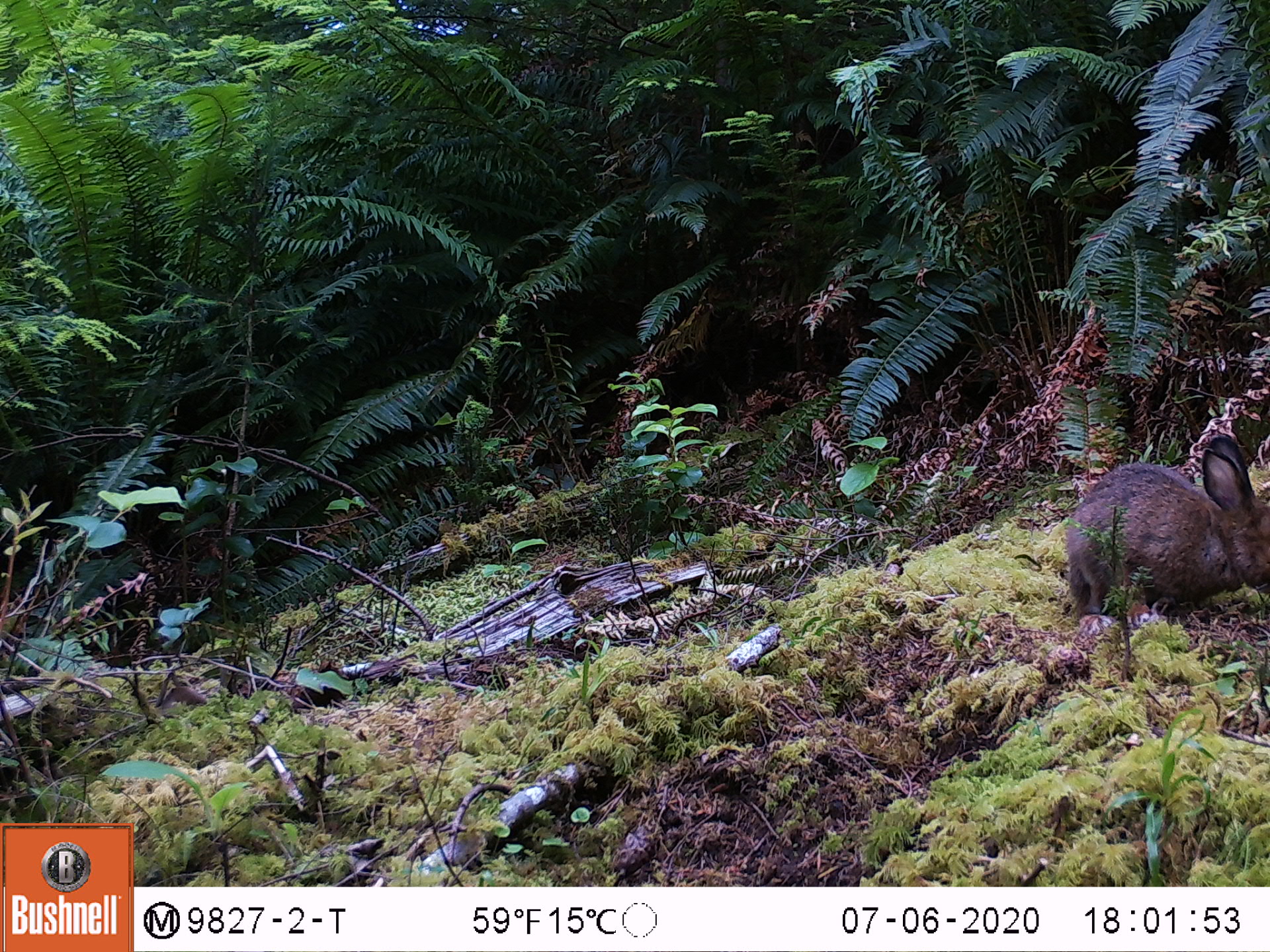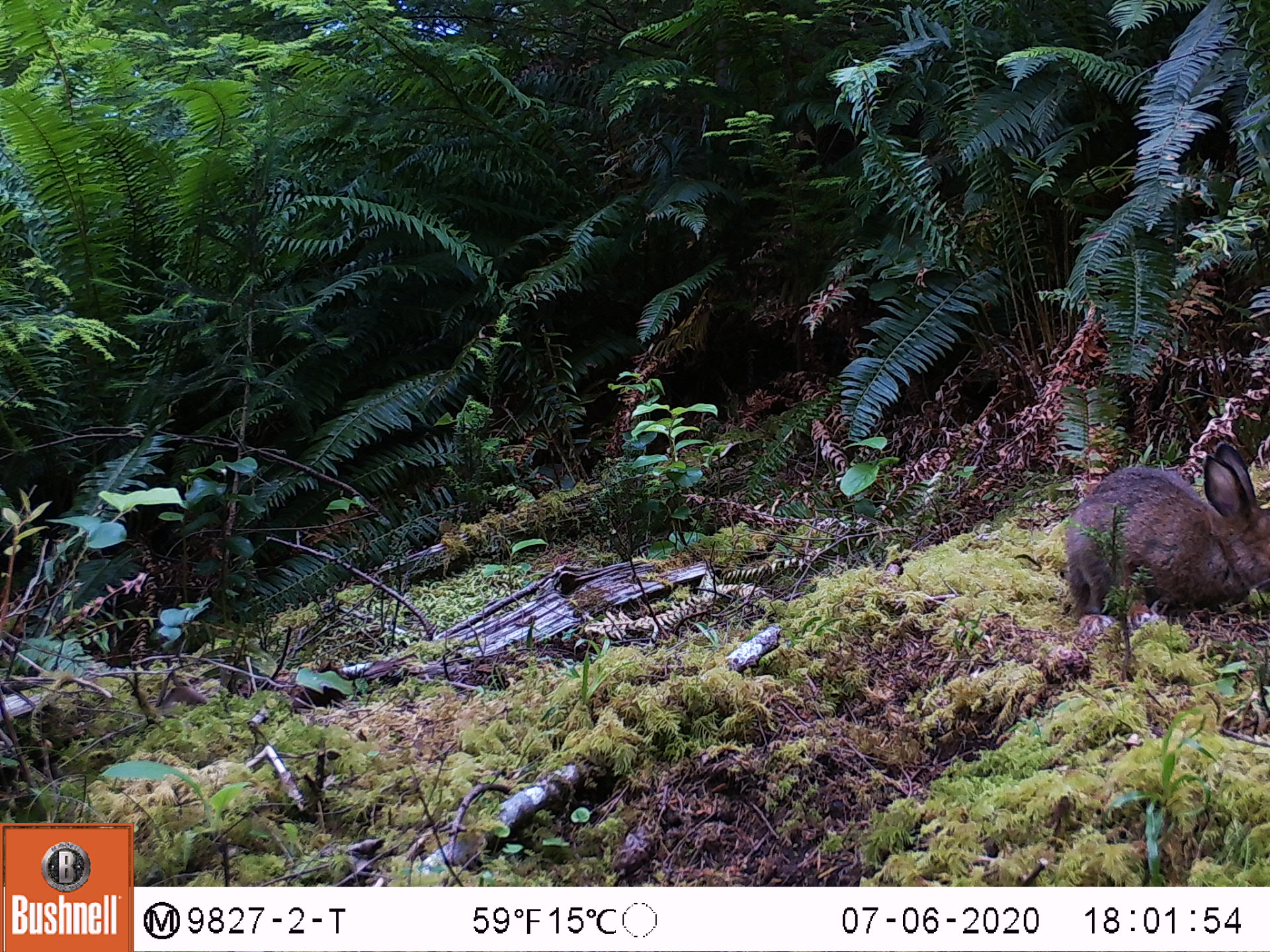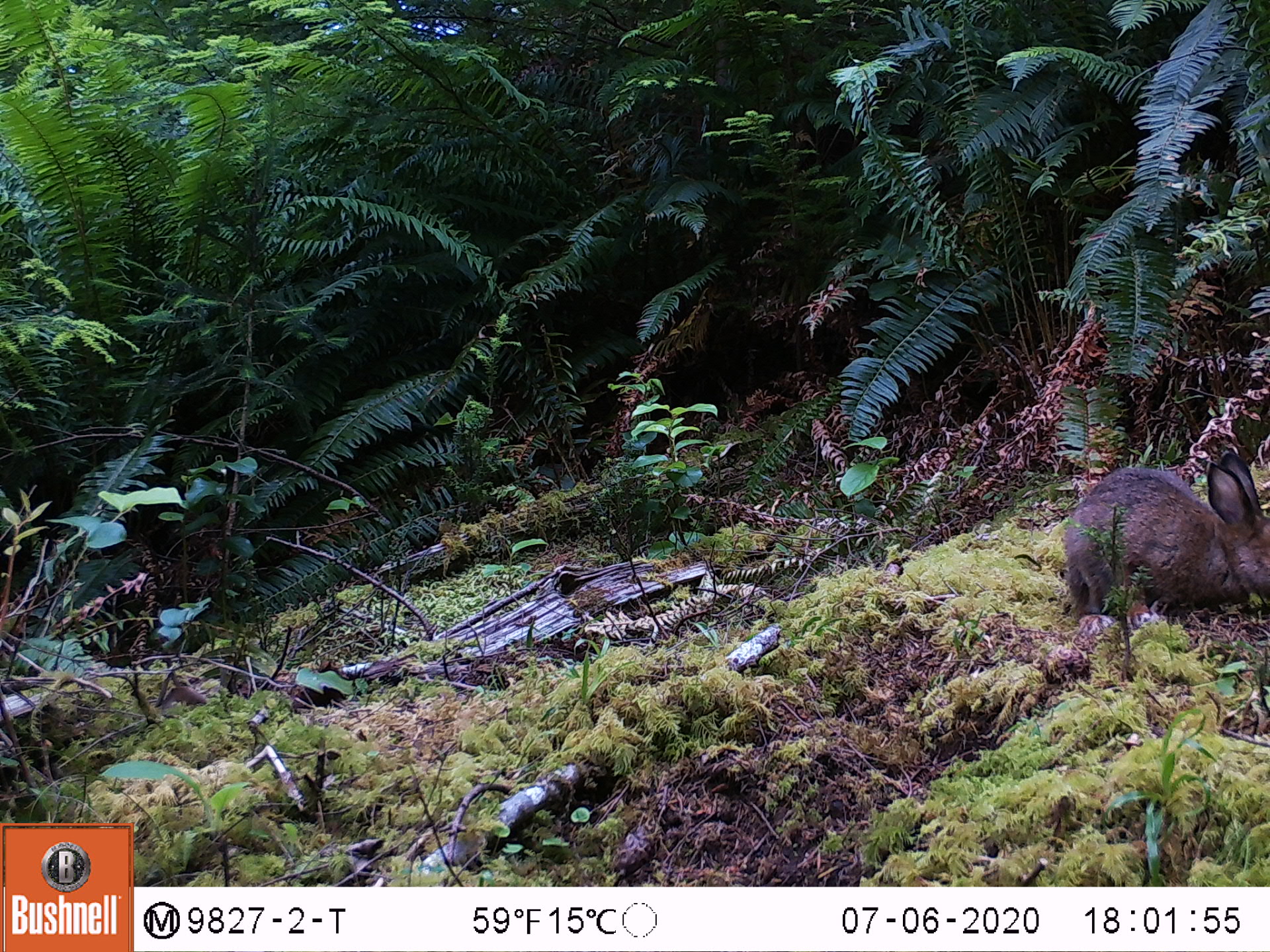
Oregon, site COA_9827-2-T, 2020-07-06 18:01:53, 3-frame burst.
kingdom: Animalia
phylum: Chordata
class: Mammalia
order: Lagomorpha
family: Leporidae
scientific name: Leporidae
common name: hares and rabbits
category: leporidae family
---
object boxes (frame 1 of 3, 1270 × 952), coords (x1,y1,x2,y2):
leporidae family: (1053,434,1267,622)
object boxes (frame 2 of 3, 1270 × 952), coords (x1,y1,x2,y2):
leporidae family: (1057,438,1265,626)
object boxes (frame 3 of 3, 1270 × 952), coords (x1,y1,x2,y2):
leporidae family: (1053,449,1265,646)